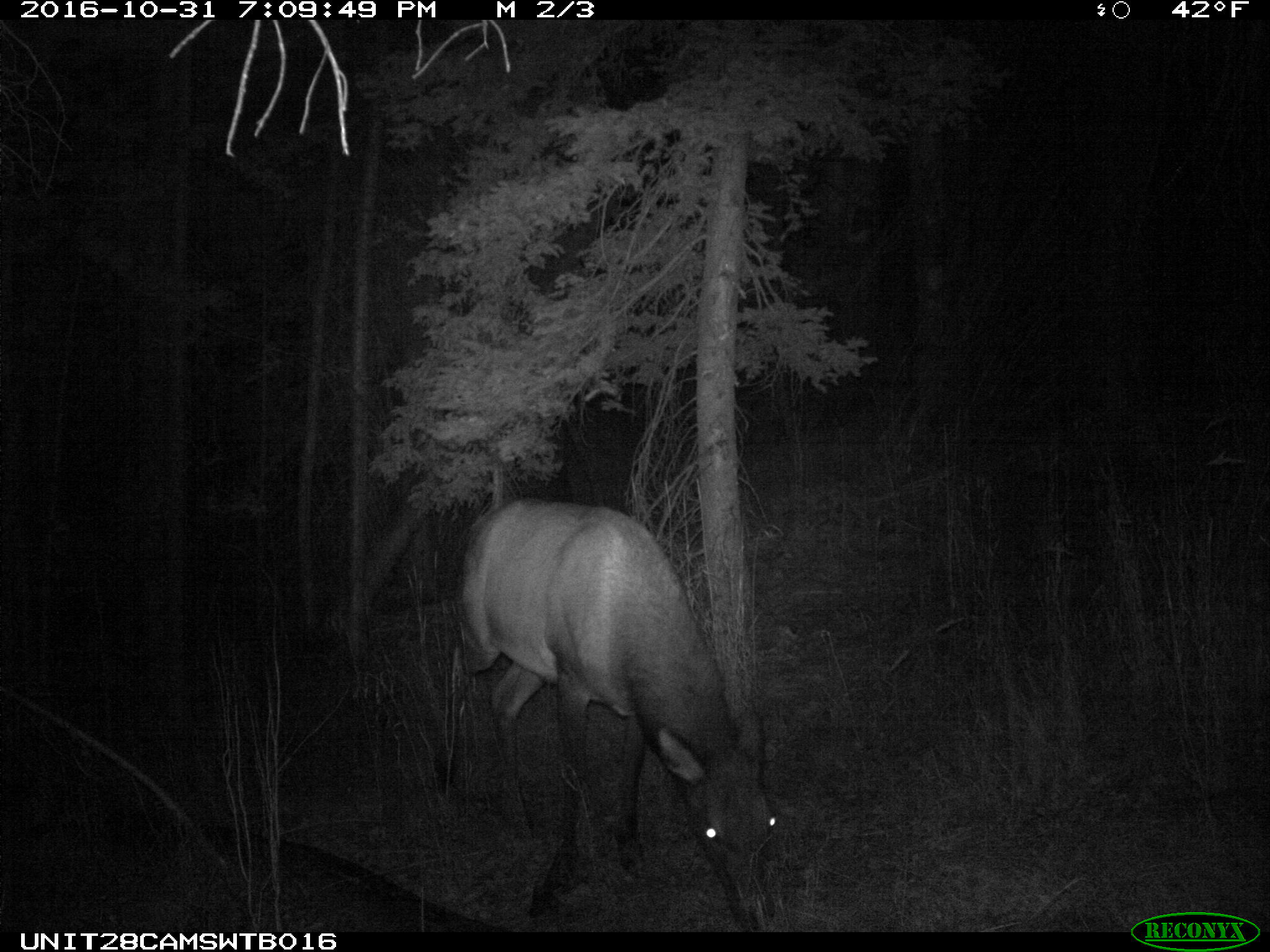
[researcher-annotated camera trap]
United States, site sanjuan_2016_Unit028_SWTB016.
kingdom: Animalia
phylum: Chordata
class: Mammalia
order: Artiodactyla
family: Cervidae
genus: Cervus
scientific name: Cervus elaphus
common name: red deer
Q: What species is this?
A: Cervus elaphus (red deer).